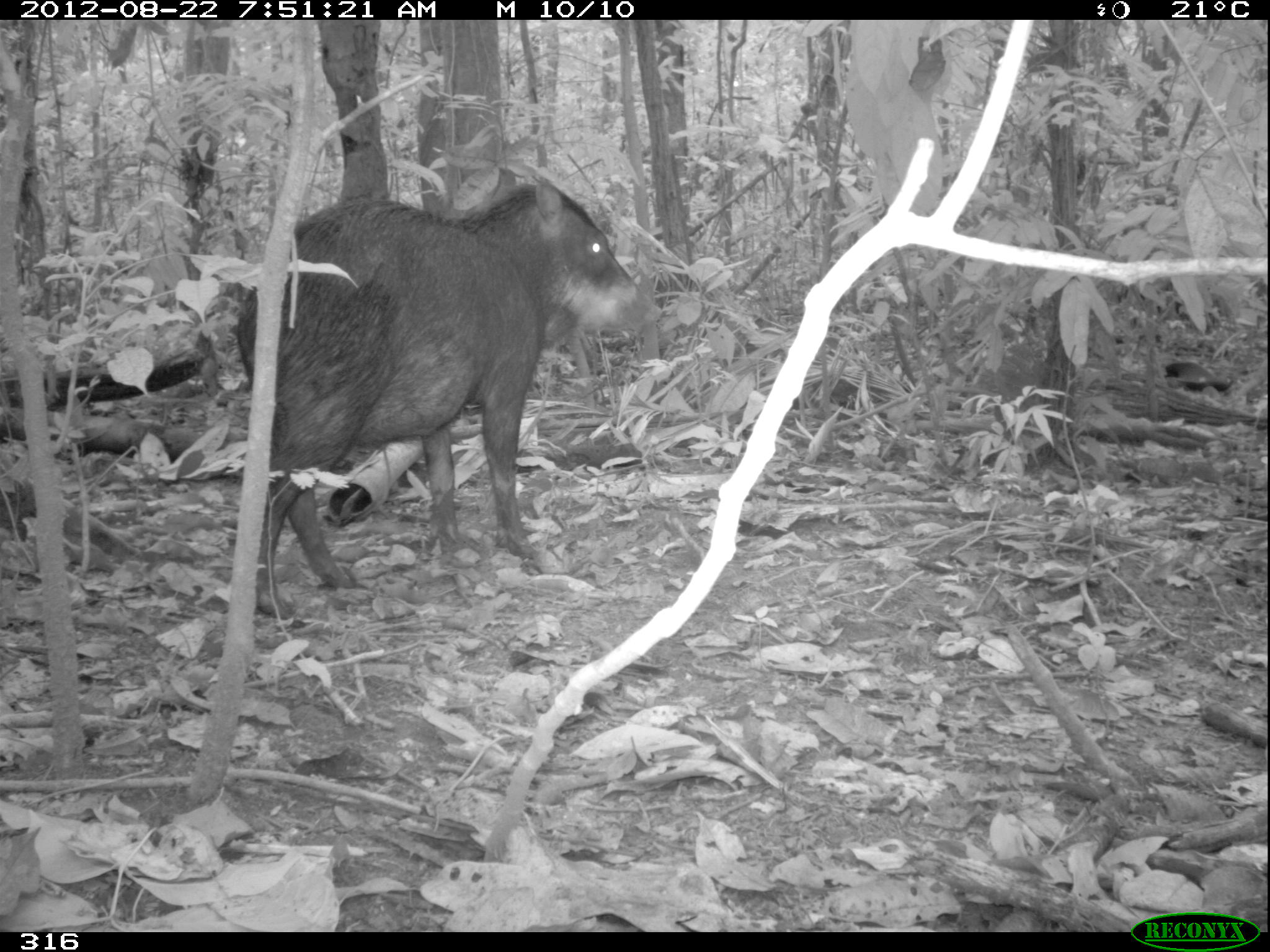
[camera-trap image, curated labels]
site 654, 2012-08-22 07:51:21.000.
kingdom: Animalia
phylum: Chordata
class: Mammalia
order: Artiodactyla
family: Tayassuidae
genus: Tayassu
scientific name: Tayassu pecari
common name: white-lipped peccary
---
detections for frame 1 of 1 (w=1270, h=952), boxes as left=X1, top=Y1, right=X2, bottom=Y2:
tayassu pecari: left=233, top=182, right=663, bottom=619